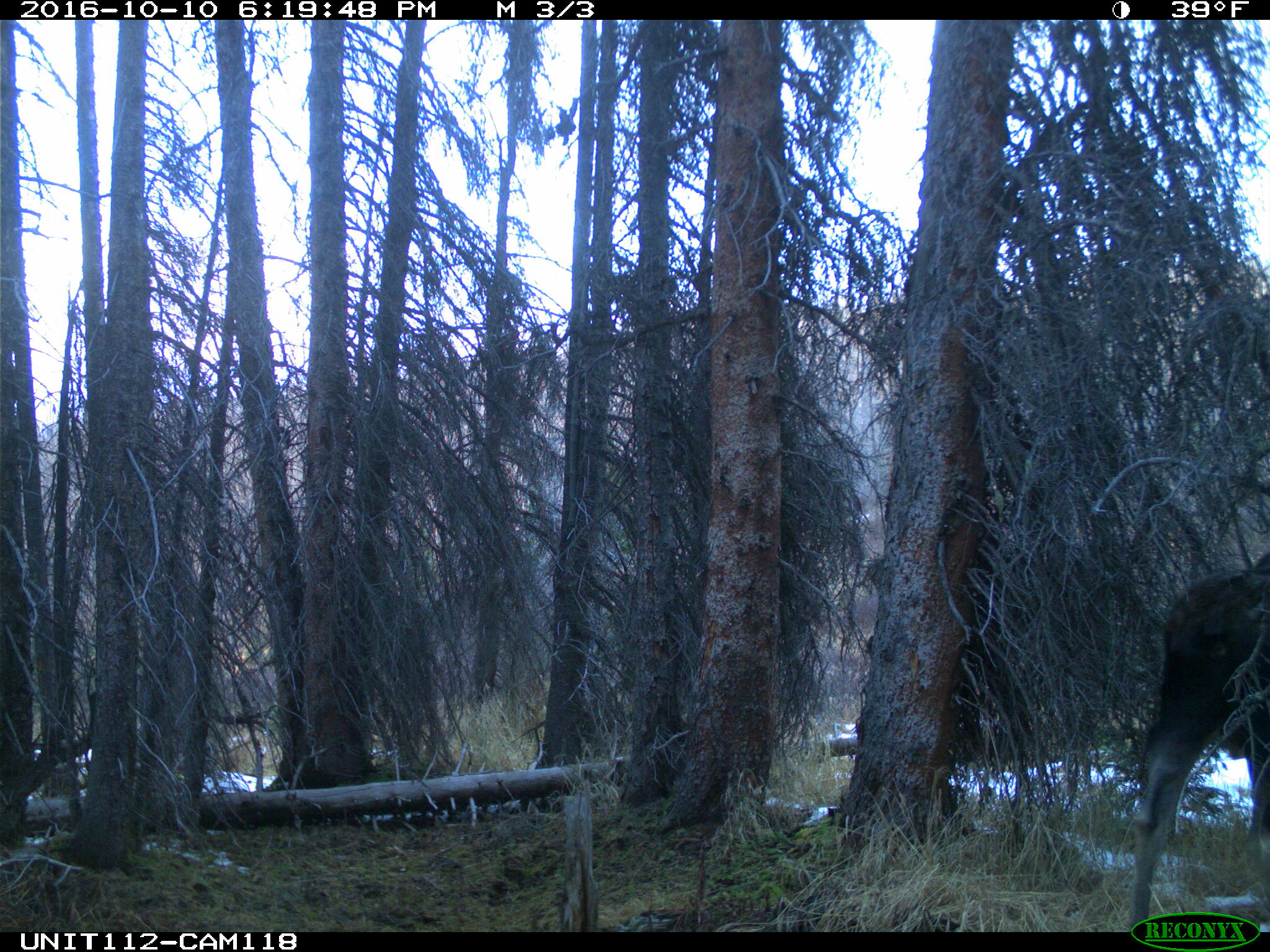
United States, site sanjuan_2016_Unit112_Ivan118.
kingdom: Animalia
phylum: Chordata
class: Mammalia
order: Artiodactyla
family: Cervidae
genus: Alces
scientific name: Alces alces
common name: moose